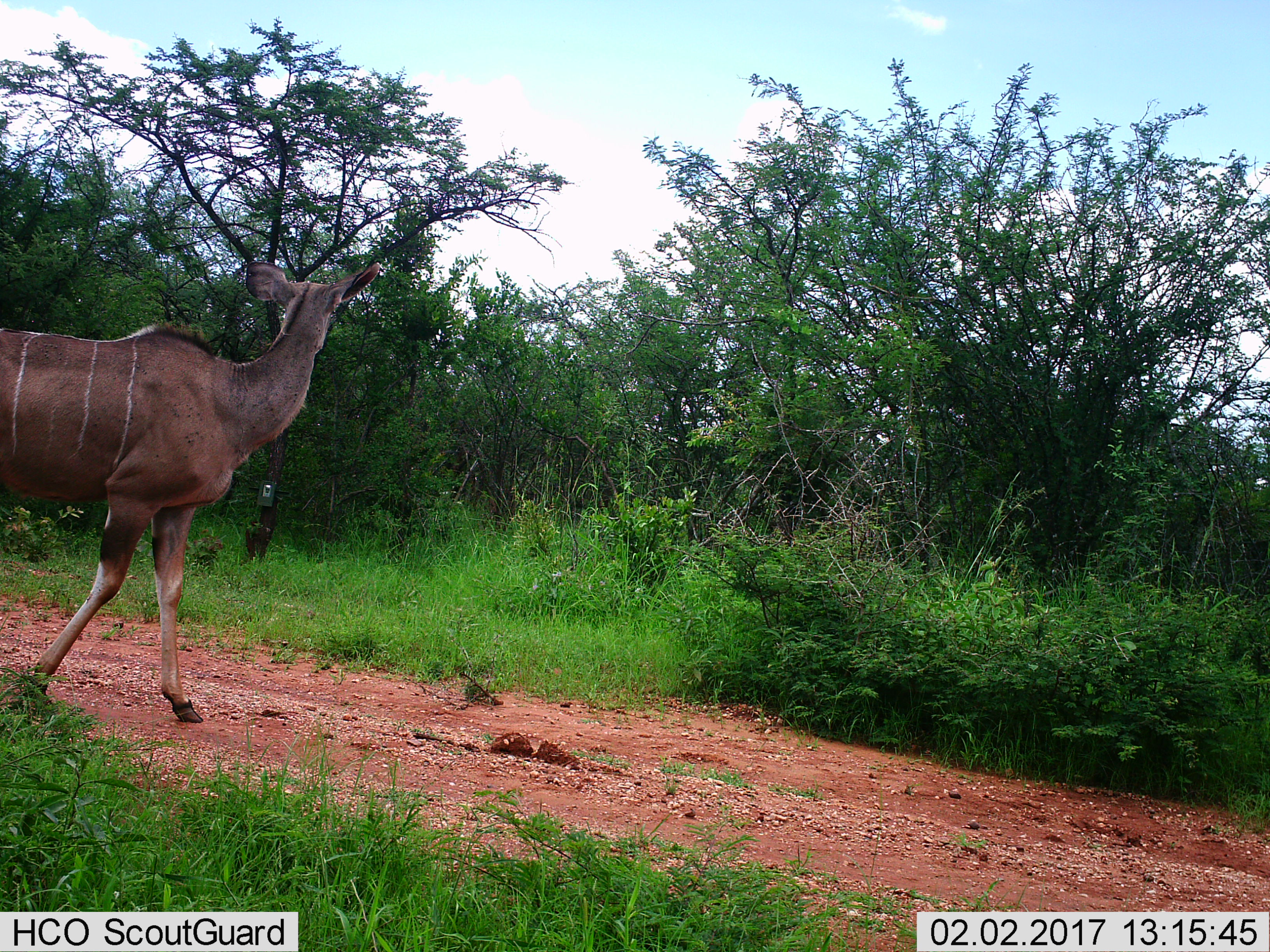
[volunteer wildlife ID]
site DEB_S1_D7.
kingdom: Animalia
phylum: Chordata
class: Mammalia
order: Artiodactyla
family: Bovidae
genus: Tragelaphus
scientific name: Tragelaphus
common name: kudu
Kudu (Tragelaphus), count 1. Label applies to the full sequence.